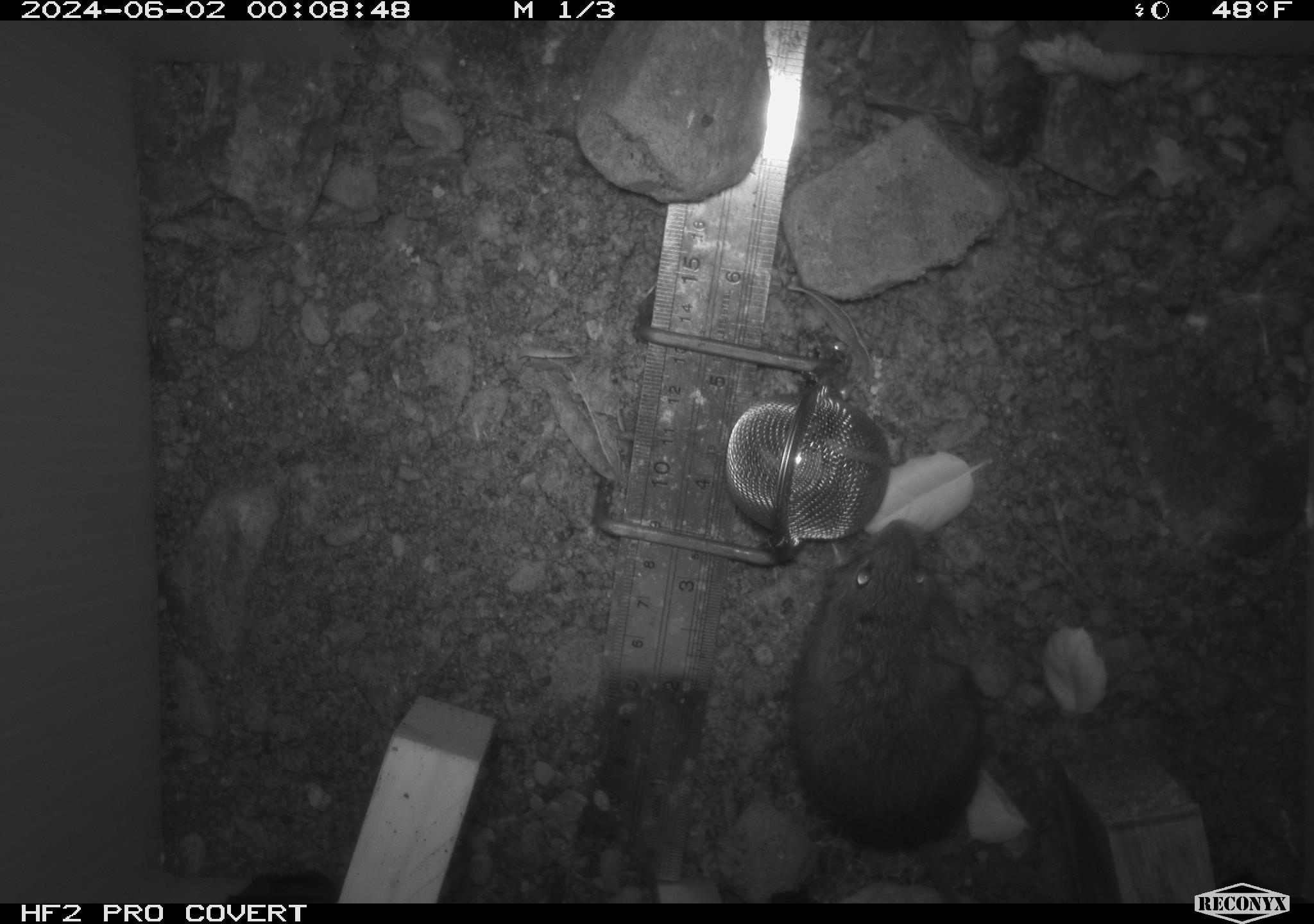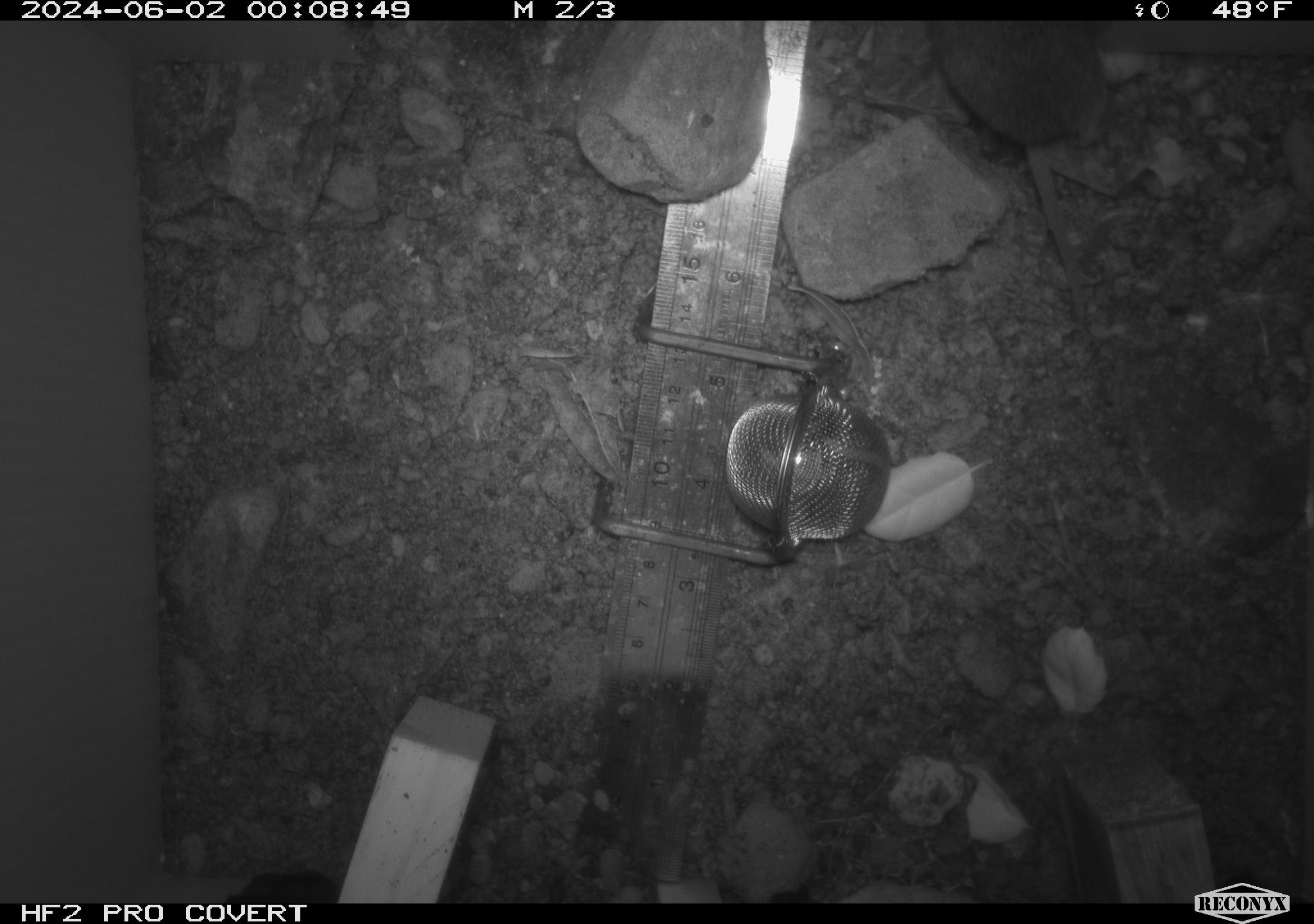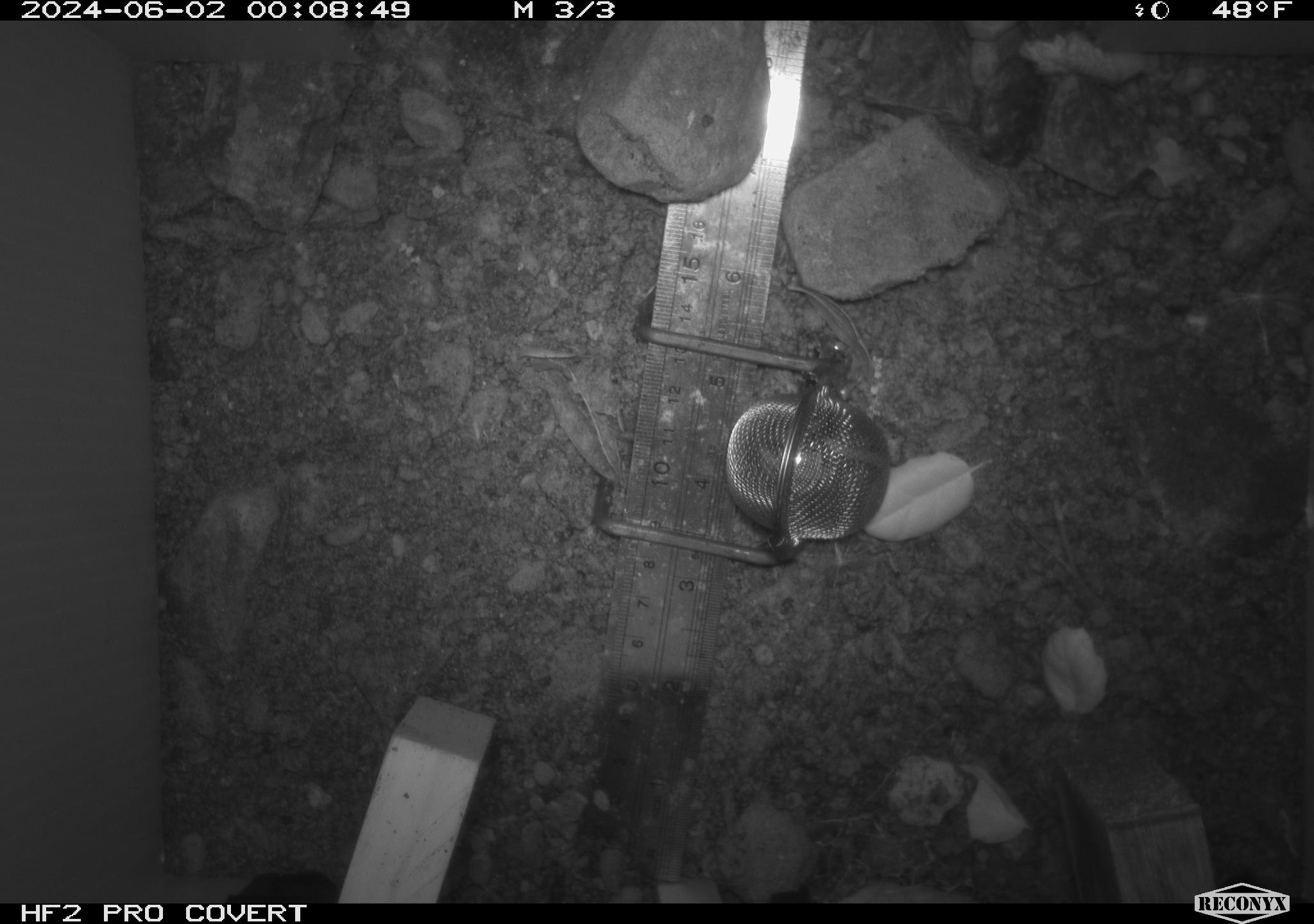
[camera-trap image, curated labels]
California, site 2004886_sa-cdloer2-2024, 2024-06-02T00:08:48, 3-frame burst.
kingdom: Animalia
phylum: Chordata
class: Mammalia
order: Rodentia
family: Cricetidae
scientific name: Arvicolinae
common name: voles, lemmings, and muskrats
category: arvicolinae subfamily